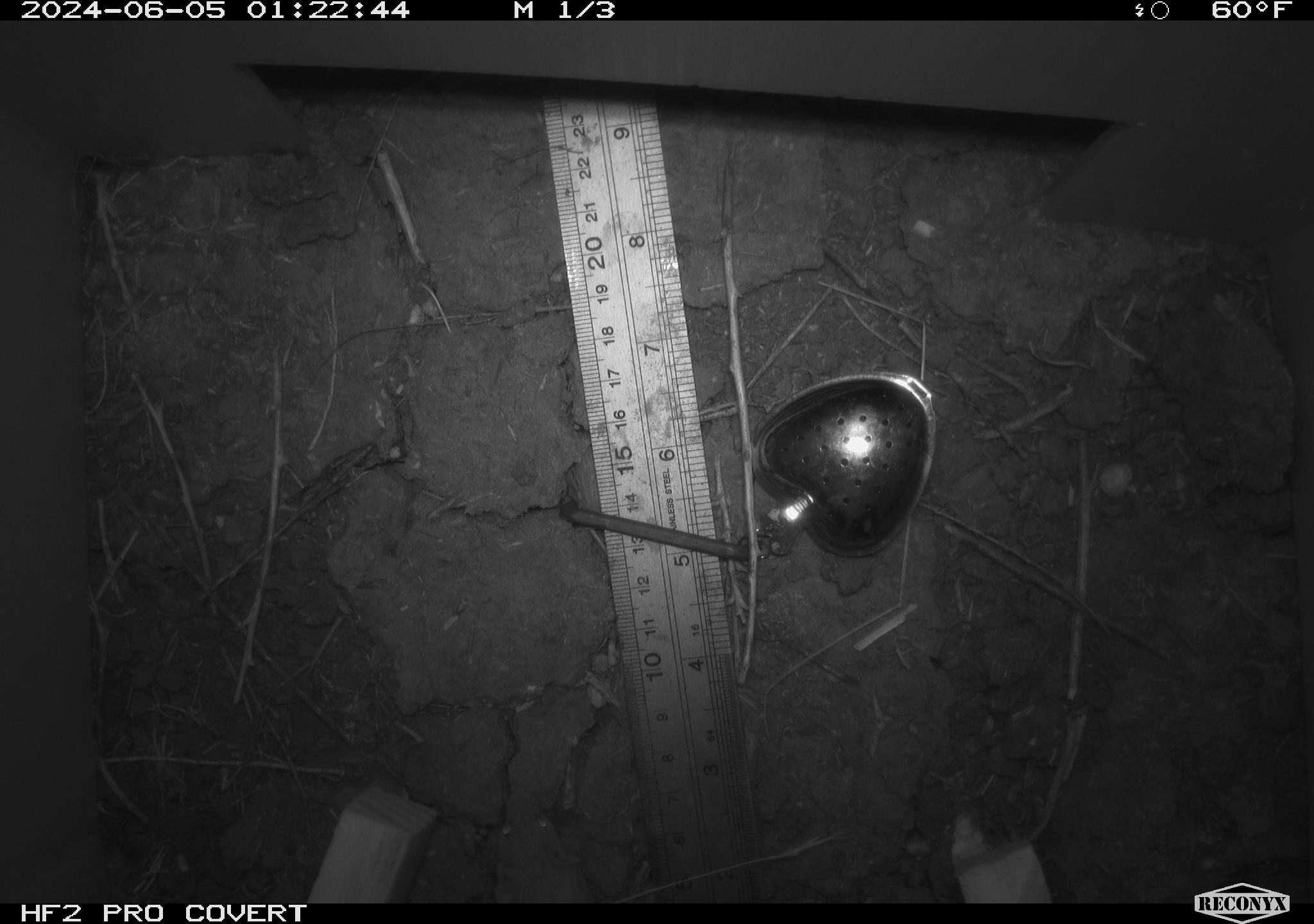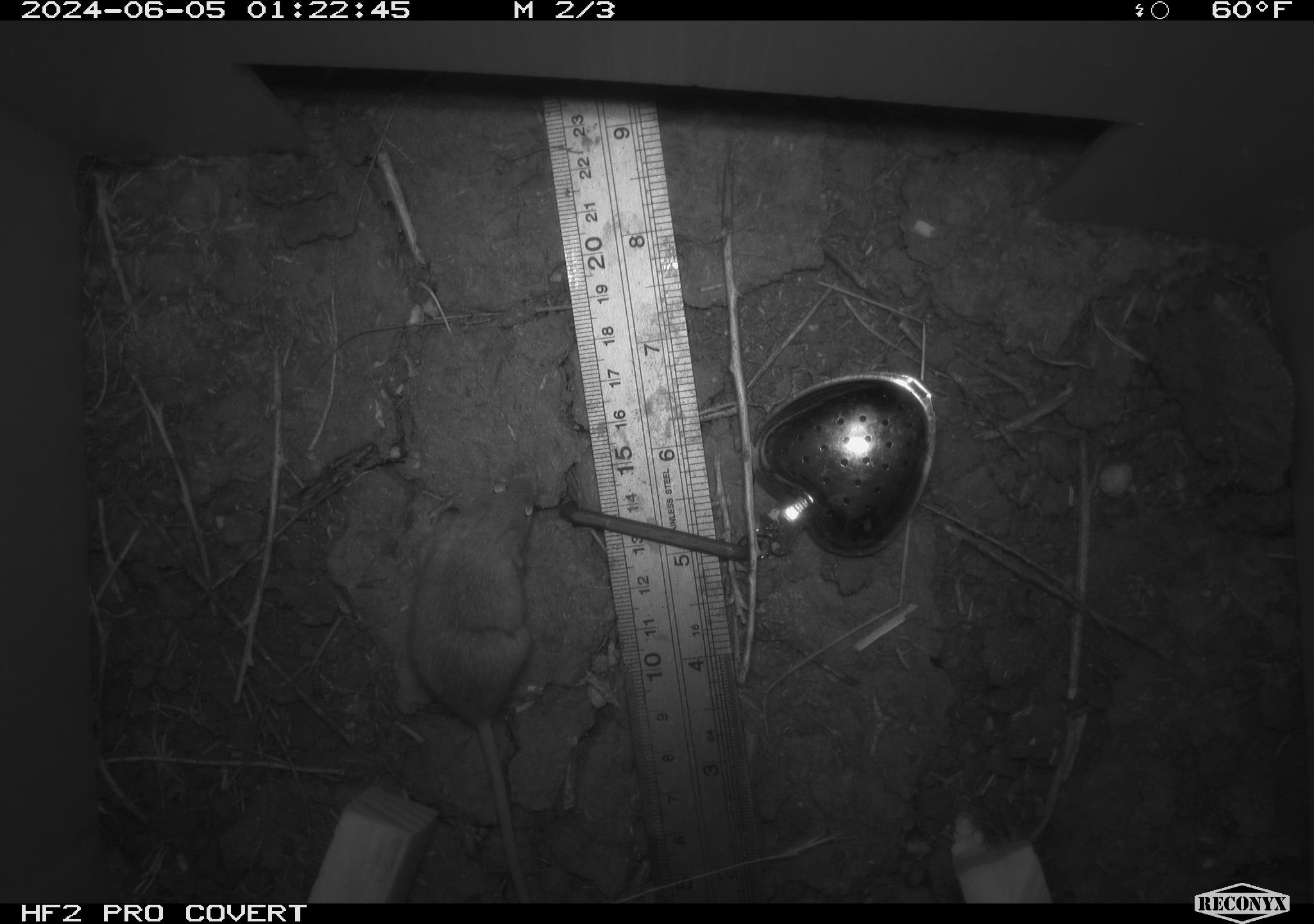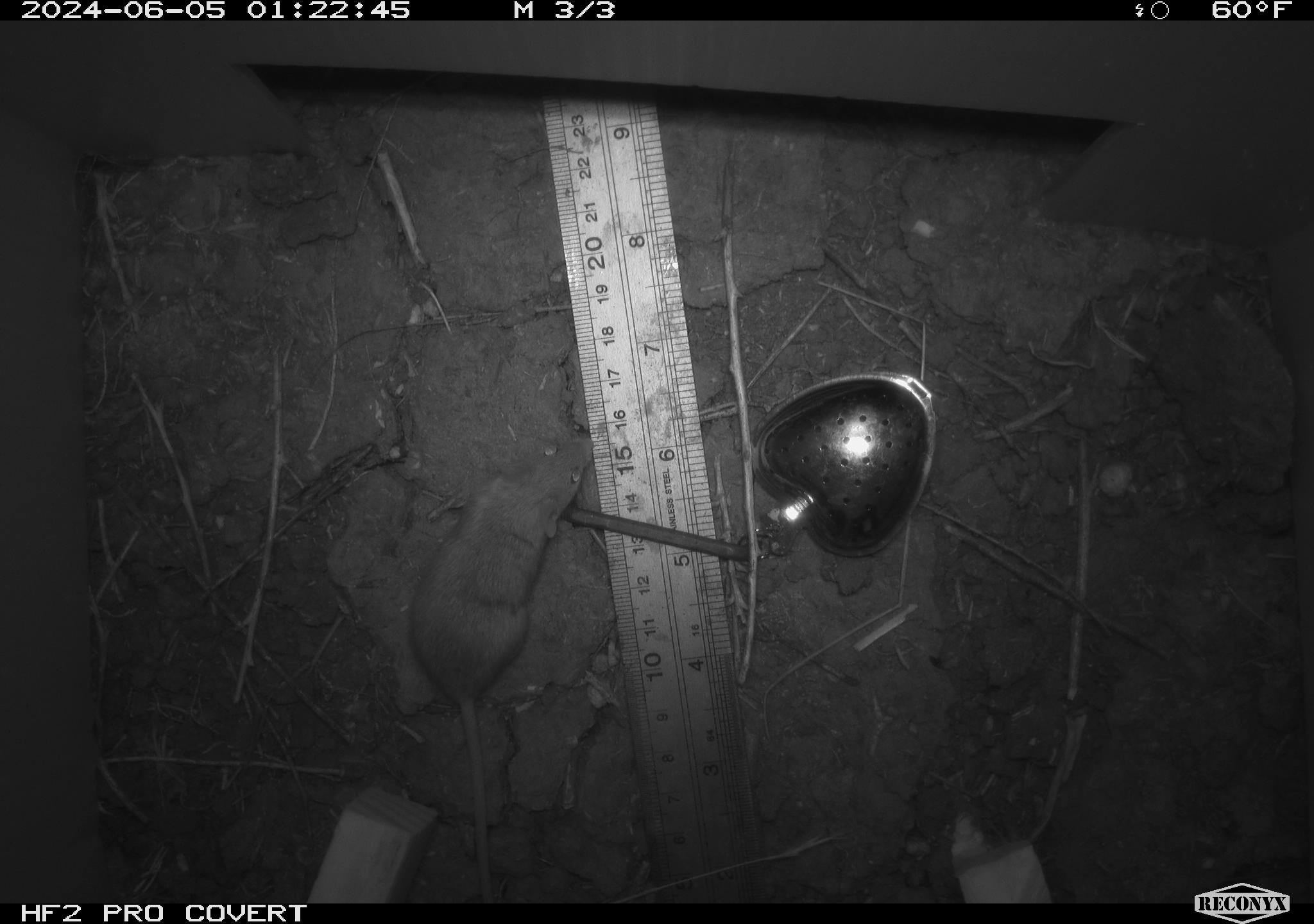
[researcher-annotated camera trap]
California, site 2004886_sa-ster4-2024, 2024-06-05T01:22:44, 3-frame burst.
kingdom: Animalia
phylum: Chordata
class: Mammalia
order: Rodentia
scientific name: Rodentia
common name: mouse species